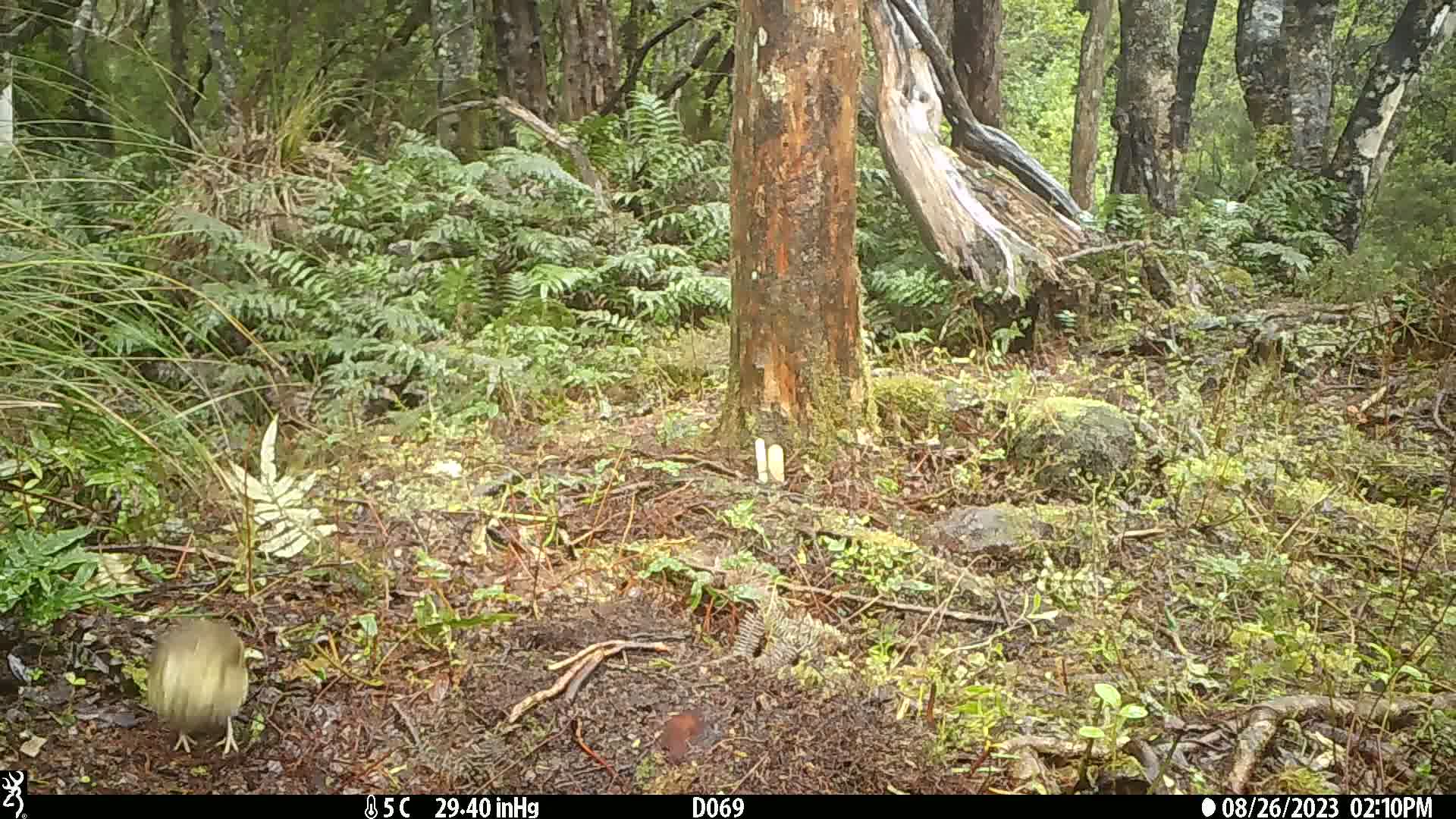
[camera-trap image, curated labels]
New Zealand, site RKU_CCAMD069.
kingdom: Animalia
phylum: Chordata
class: Aves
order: Passeriformes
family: Turdidae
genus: Turdus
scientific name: Turdus philomelos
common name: song thrush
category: thrush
Thrush (song thrush) (Turdus philomelos).